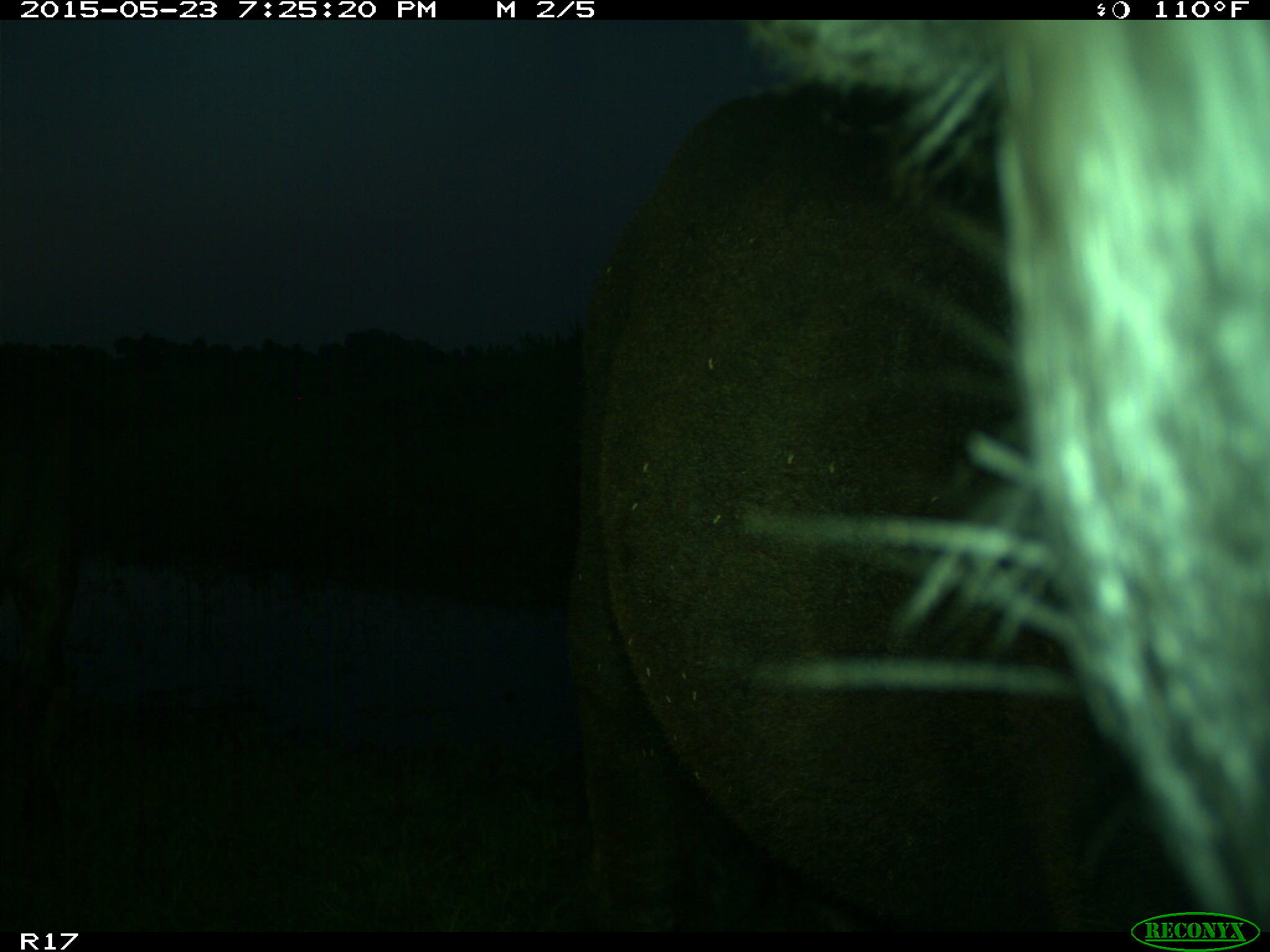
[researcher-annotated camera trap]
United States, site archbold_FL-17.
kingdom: Animalia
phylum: Chordata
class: Mammalia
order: Artiodactyla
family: Bovidae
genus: Bos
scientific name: Bos taurus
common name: domestic cow